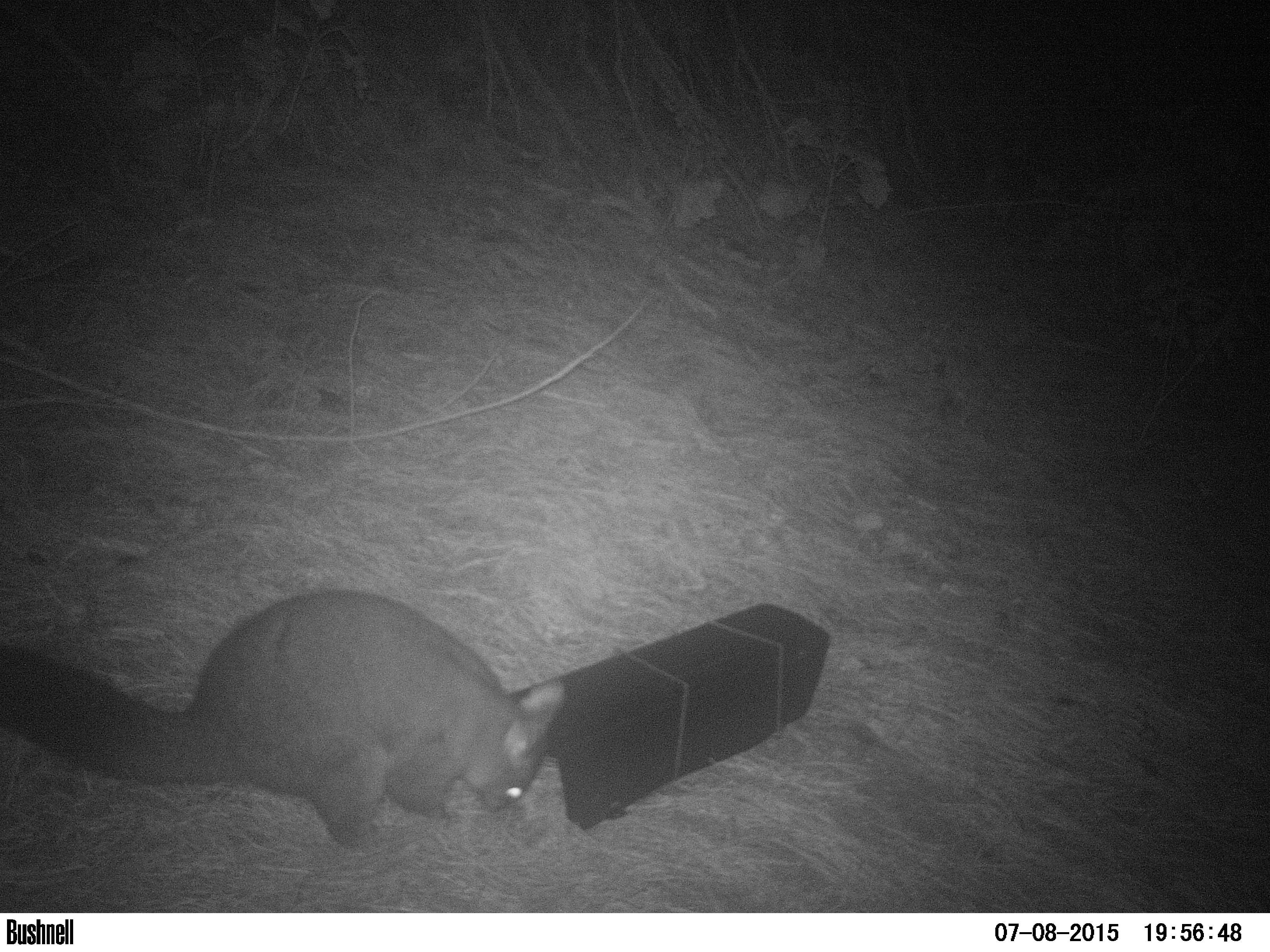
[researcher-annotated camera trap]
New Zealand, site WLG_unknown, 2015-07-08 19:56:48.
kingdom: Animalia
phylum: Chordata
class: Mammalia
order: Diprotodontia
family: Phalangeridae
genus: Trichosurus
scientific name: Trichosurus vulpecula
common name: common brushtail possum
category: possum